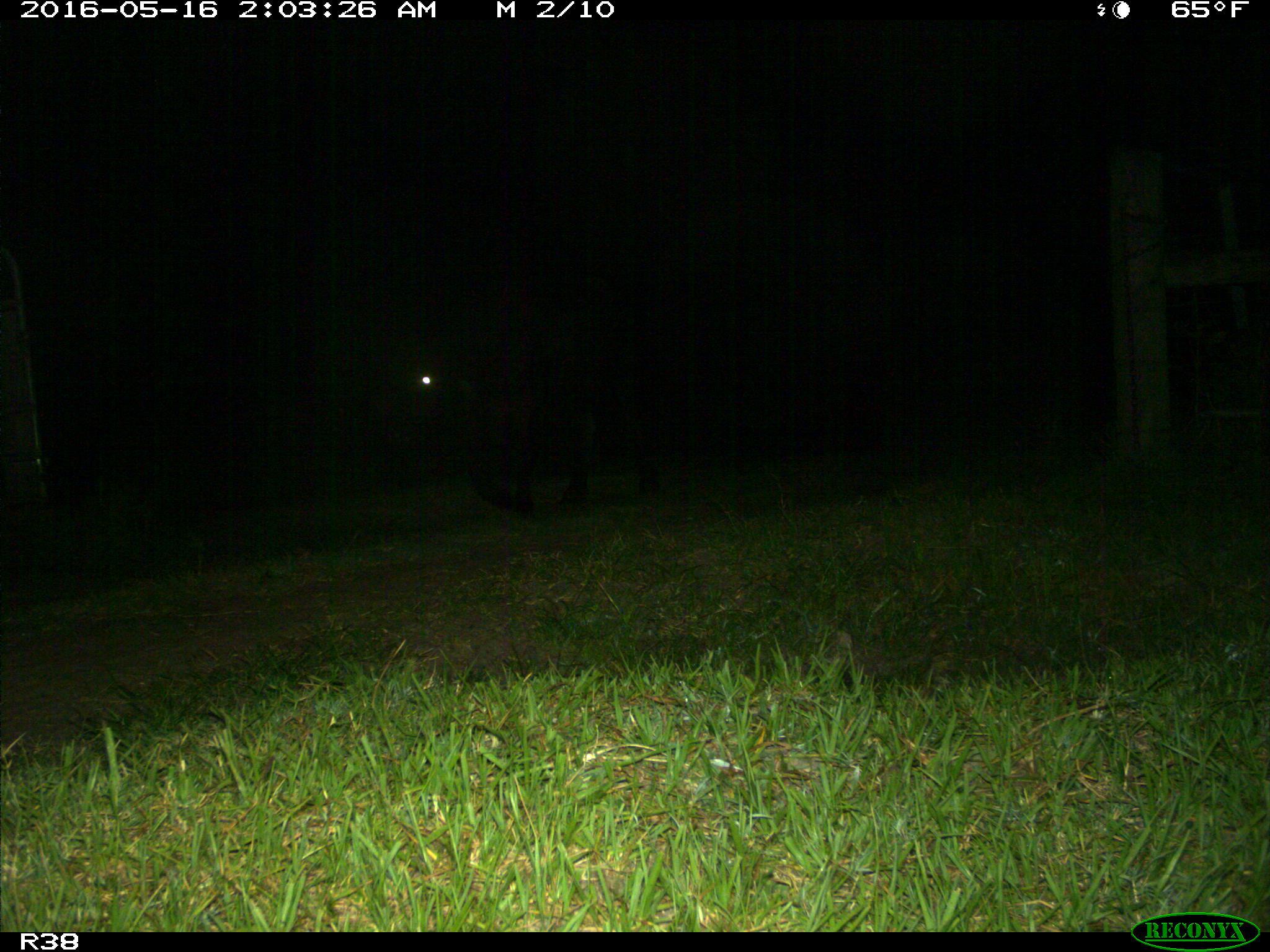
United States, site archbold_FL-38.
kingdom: Animalia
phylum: Chordata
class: Mammalia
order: Artiodactyla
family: Bovidae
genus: Bos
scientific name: Bos taurus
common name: domestic cow